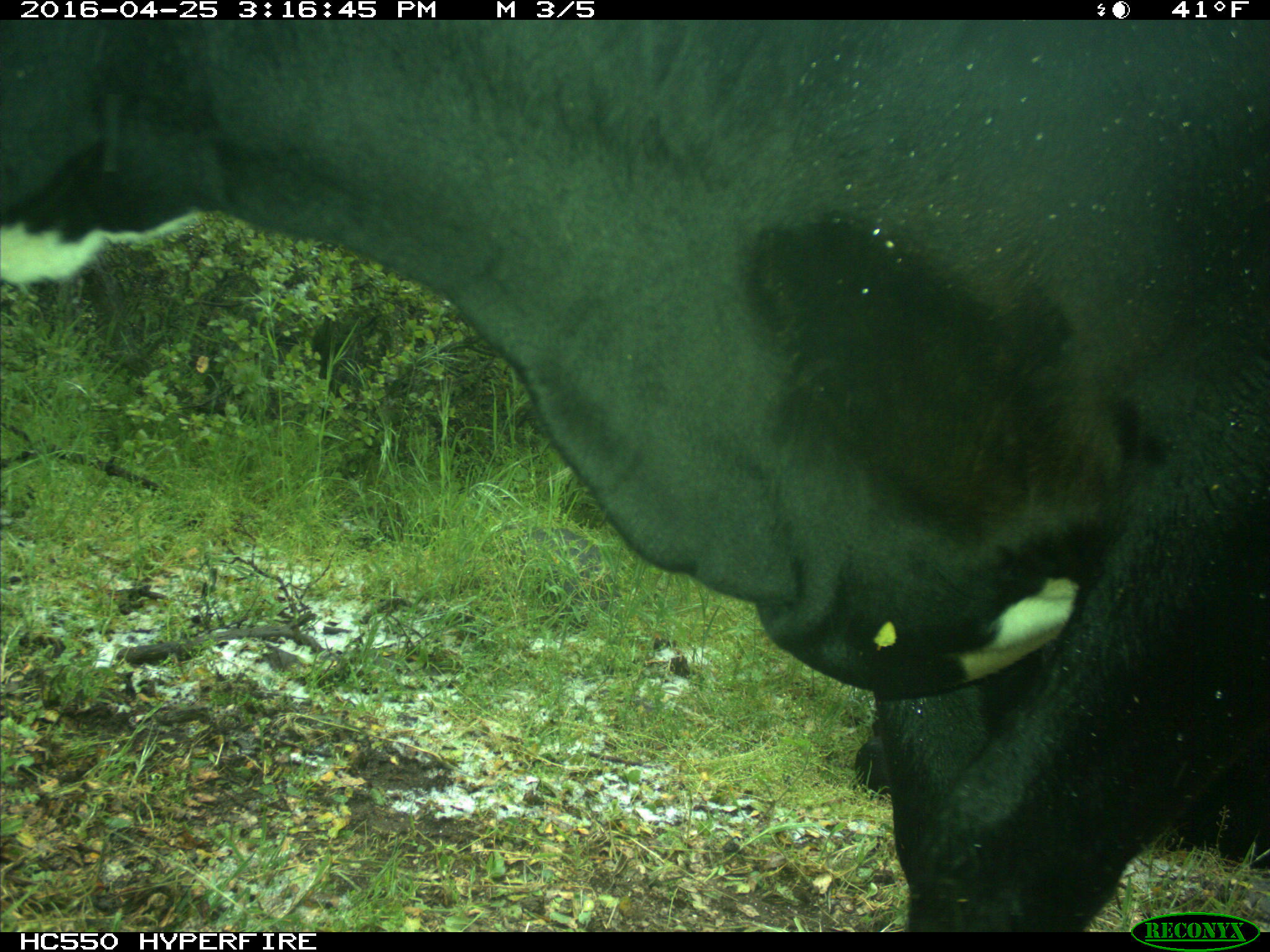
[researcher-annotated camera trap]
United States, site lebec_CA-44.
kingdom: Animalia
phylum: Chordata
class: Mammalia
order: Artiodactyla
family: Bovidae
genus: Bos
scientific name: Bos taurus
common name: domestic cow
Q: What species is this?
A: Bos taurus (domestic cow).